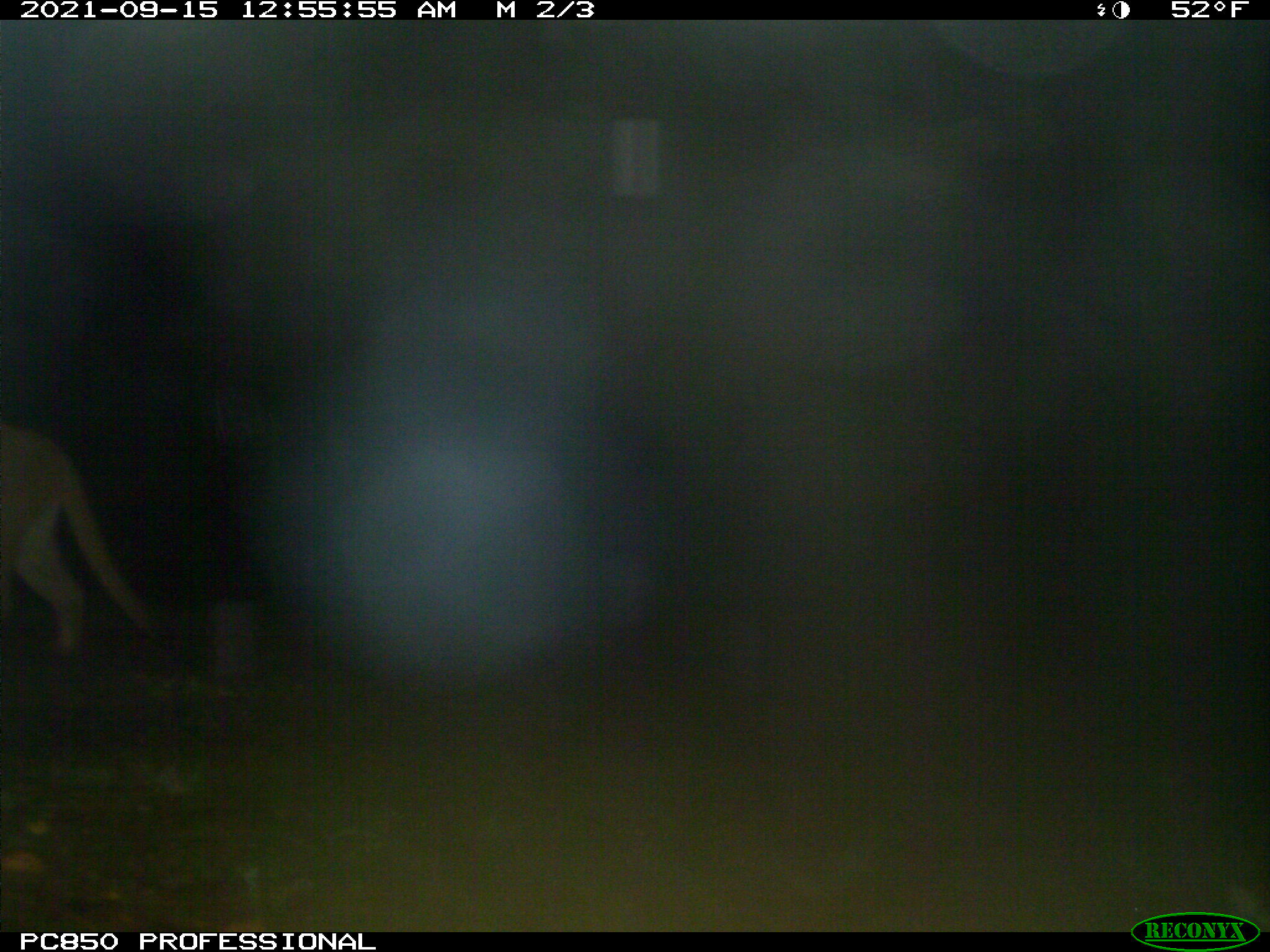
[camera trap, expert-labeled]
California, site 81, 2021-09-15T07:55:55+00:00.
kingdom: Animalia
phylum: Chordata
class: Mammalia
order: Carnivora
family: Felidae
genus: Puma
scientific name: Puma concolor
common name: puma